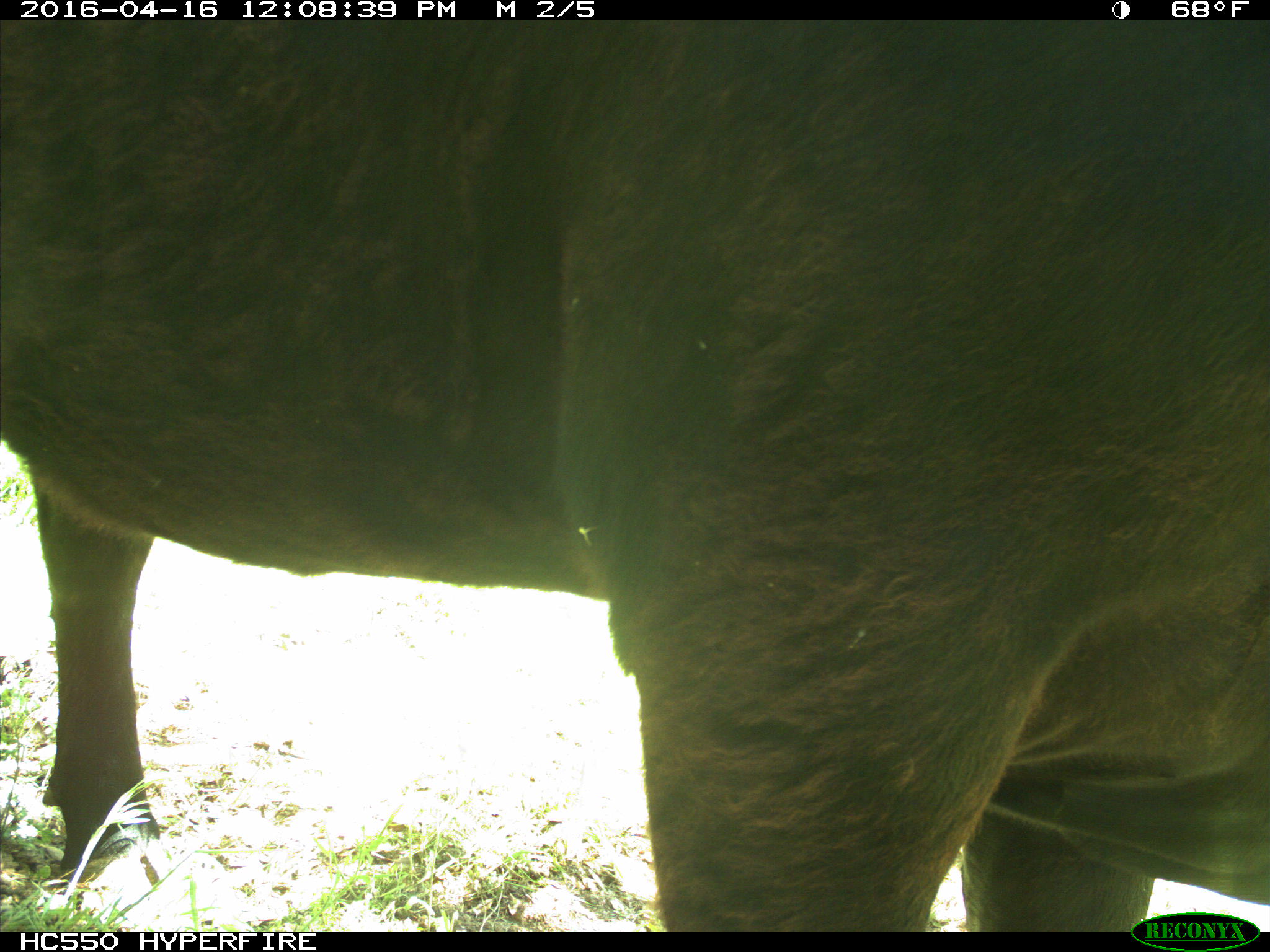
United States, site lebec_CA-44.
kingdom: Animalia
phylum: Chordata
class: Mammalia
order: Artiodactyla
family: Bovidae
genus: Bos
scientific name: Bos taurus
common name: domestic cow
Bos taurus (domestic cow).